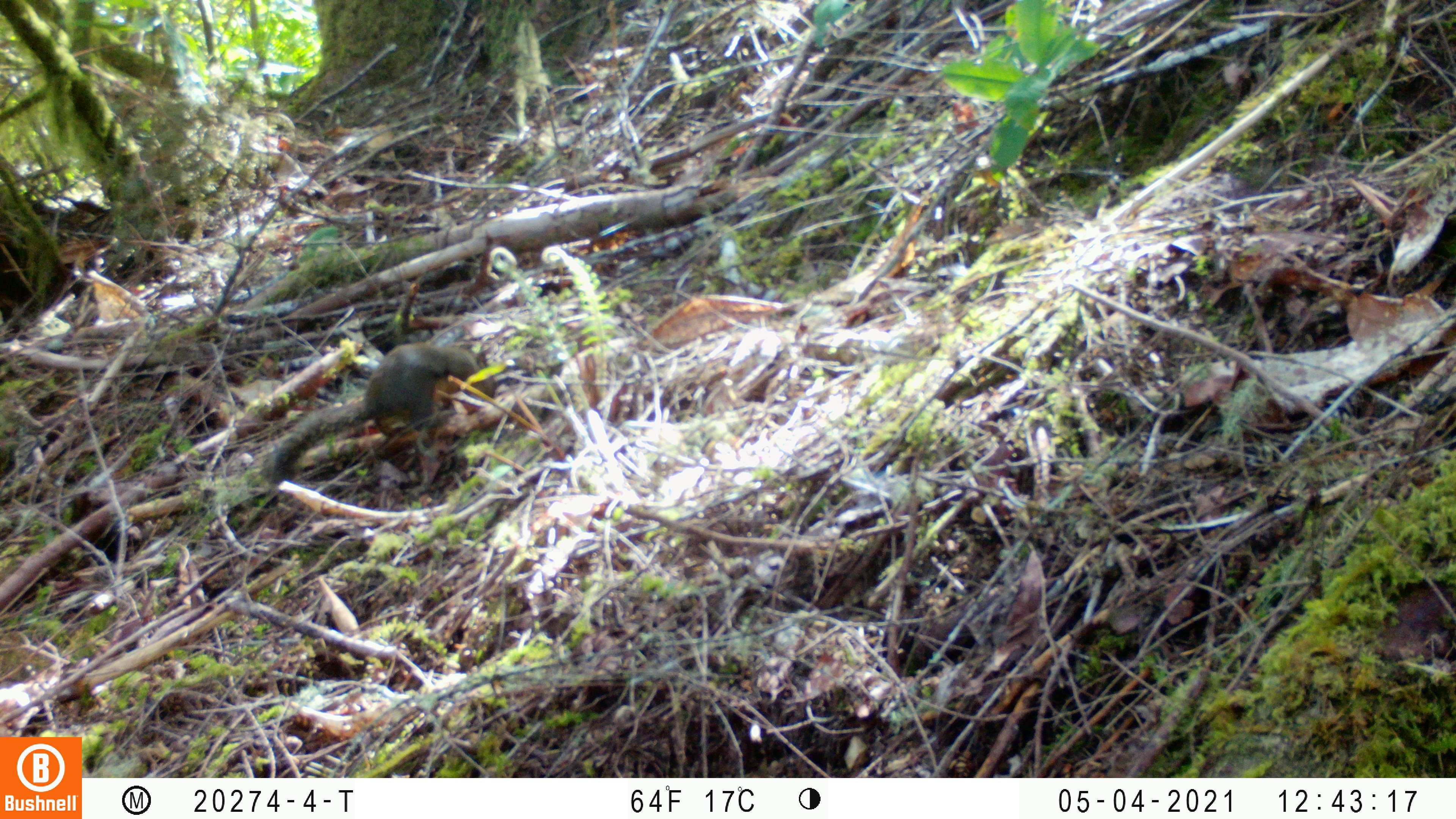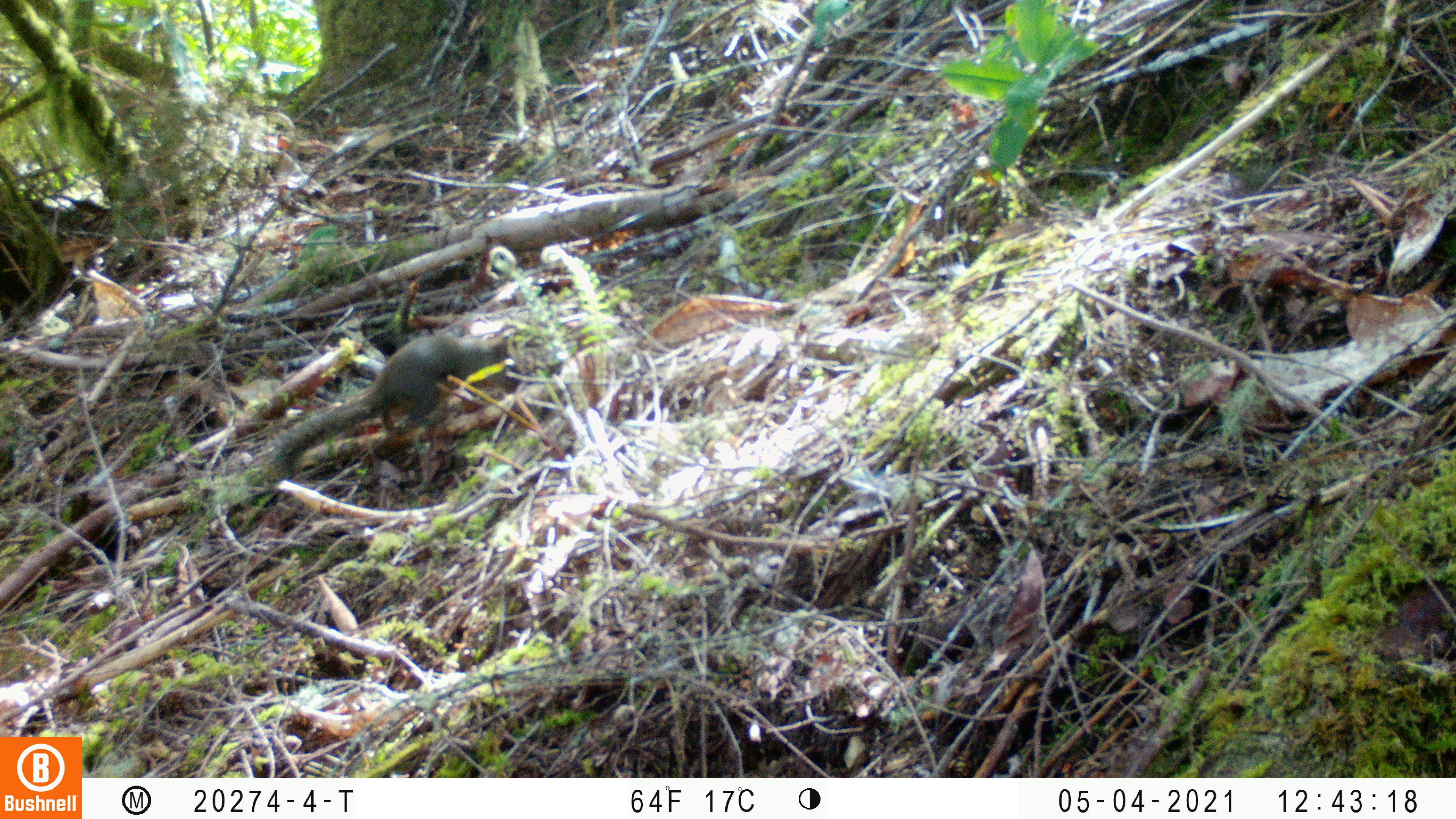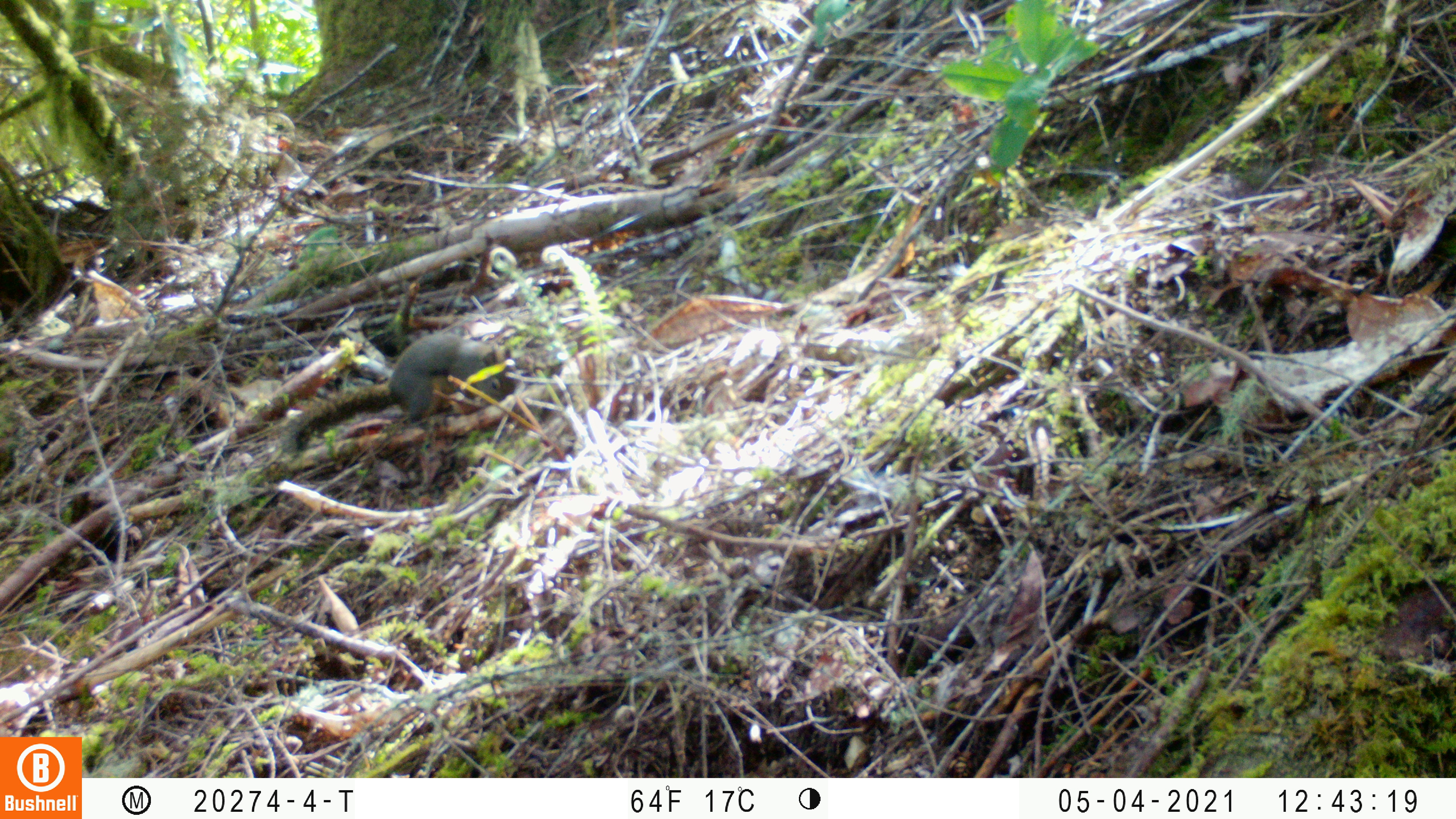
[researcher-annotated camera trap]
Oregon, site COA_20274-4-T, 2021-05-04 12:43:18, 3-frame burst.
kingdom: Animalia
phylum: Chordata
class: Mammalia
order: Rodentia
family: Sciuridae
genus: Tamiasciurus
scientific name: Tamiasciurus douglasii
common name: douglas squirrel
Douglas squirrel (Tamiasciurus douglasii).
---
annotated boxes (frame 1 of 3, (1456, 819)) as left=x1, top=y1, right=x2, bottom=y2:
douglas squirrel: left=256, top=336, right=499, bottom=497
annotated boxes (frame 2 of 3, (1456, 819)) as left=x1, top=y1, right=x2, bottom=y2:
douglas squirrel: left=261, top=320, right=530, bottom=482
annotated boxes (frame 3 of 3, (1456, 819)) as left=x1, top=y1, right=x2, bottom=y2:
douglas squirrel: left=274, top=330, right=521, bottom=463